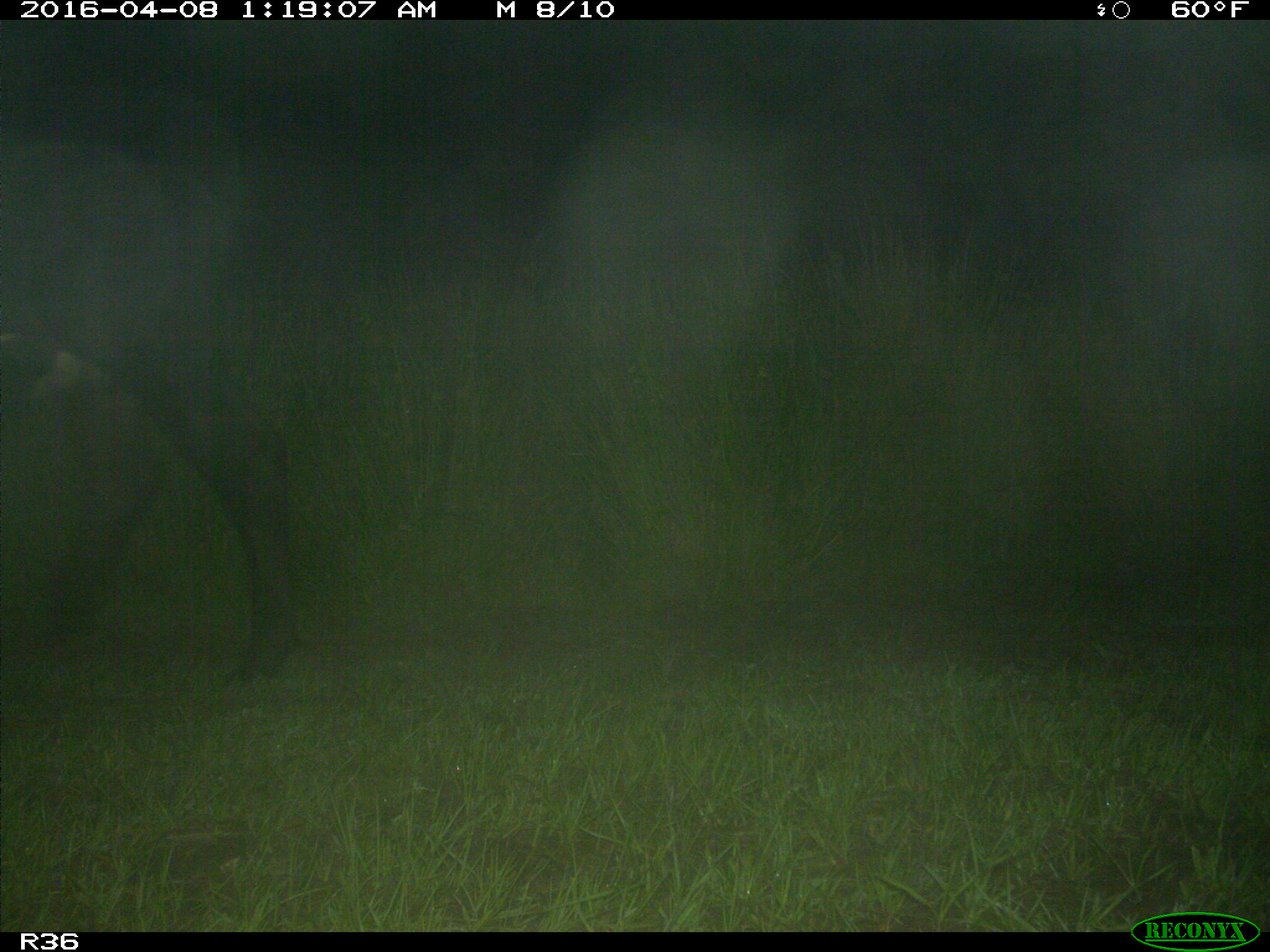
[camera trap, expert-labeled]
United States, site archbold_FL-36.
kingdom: Animalia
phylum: Chordata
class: Mammalia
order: Artiodactyla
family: Bovidae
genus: Bos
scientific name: Bos taurus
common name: domestic cow